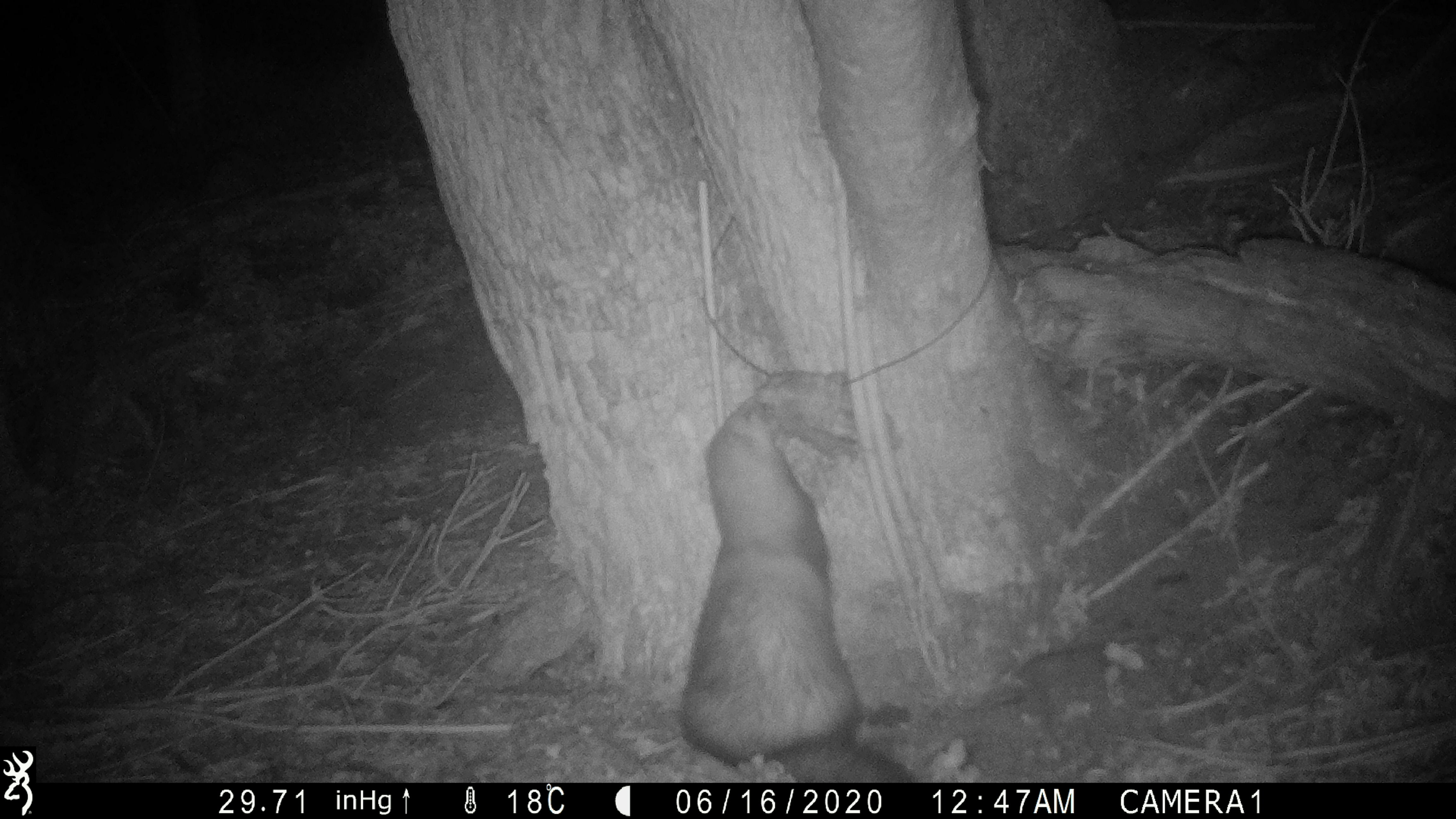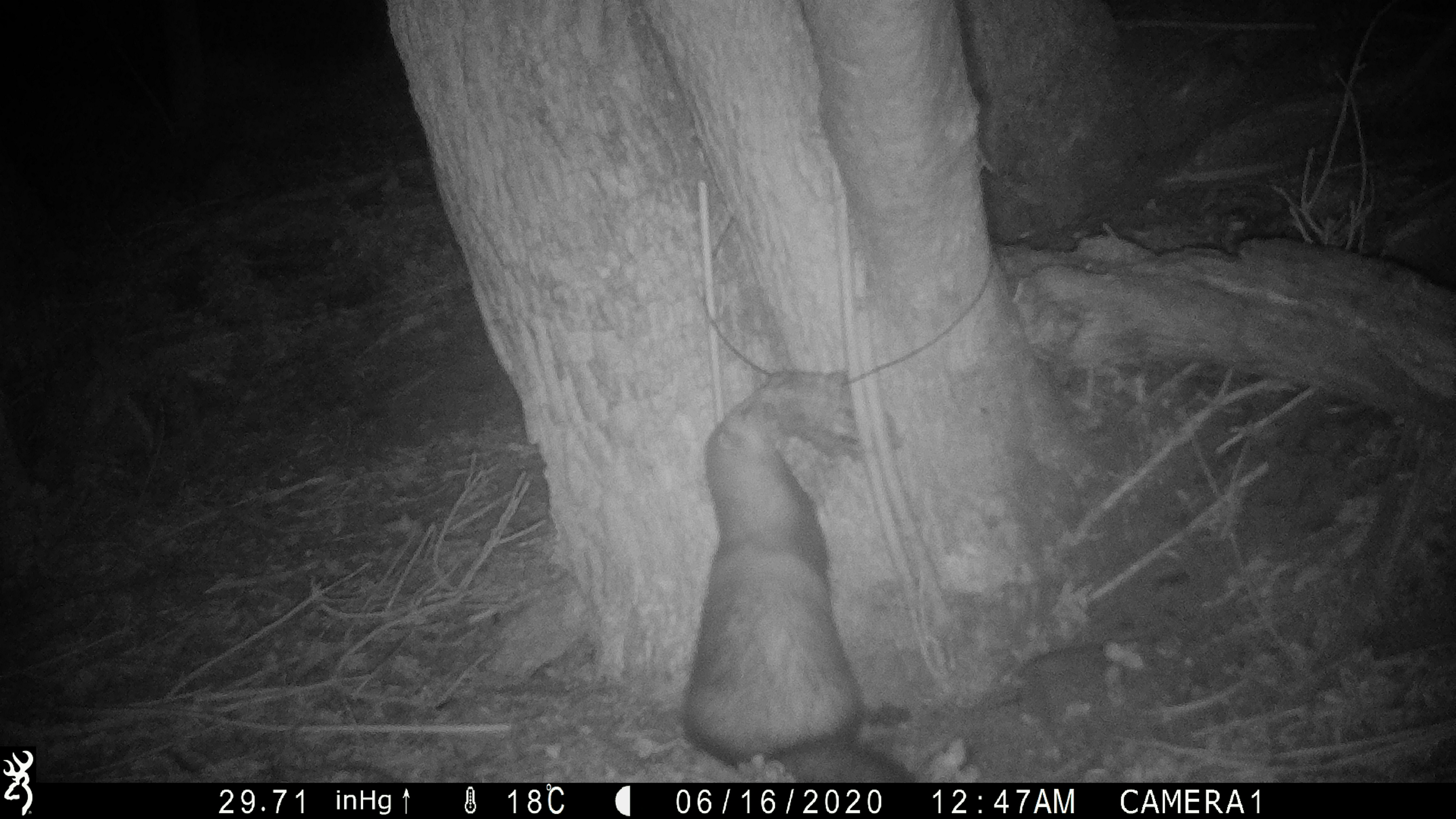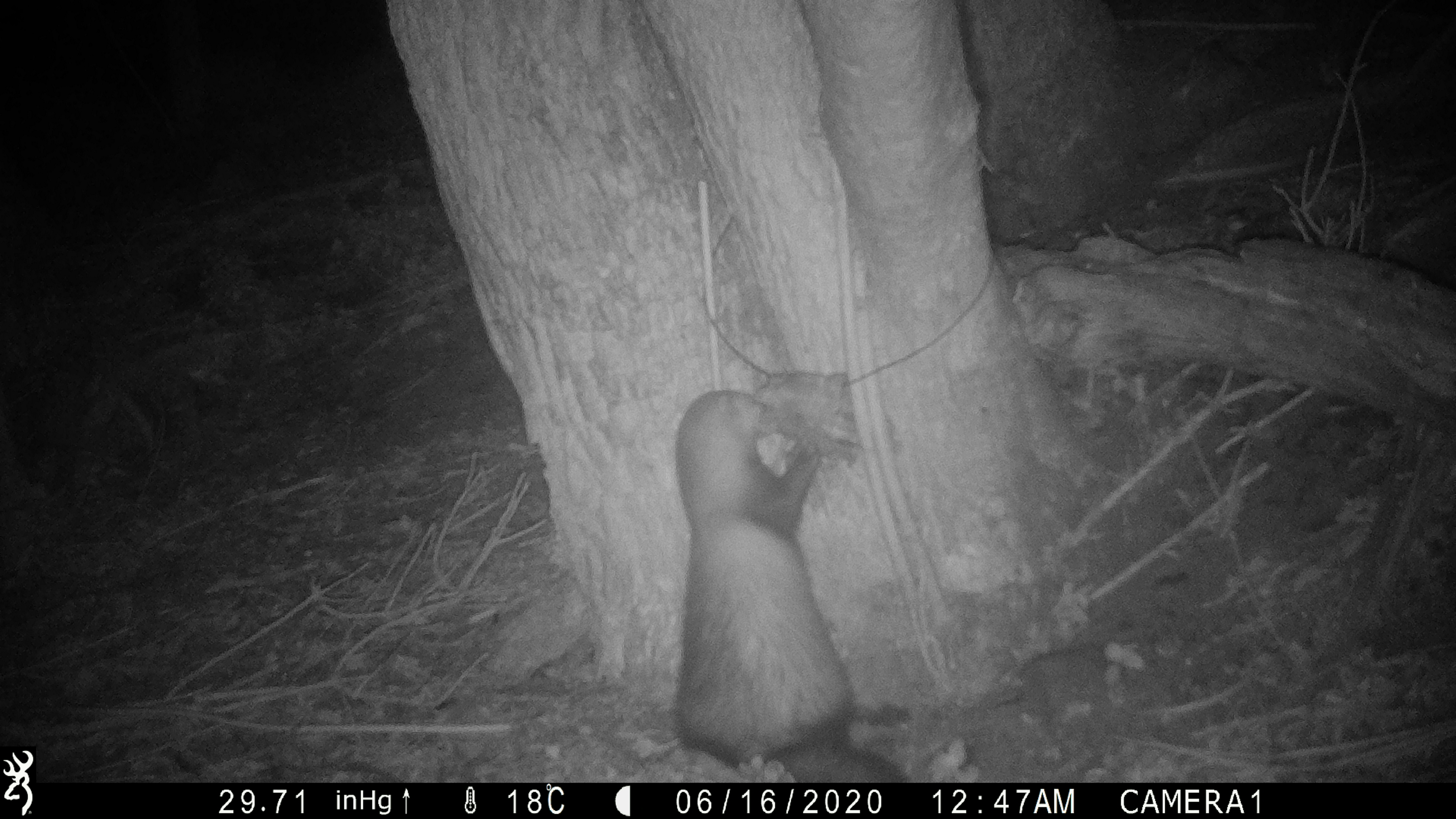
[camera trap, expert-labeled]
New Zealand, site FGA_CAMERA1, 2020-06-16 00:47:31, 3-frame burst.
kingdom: Animalia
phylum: Chordata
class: Mammalia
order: Carnivora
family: Mustelidae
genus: Mustela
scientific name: Mustela furo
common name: ferret